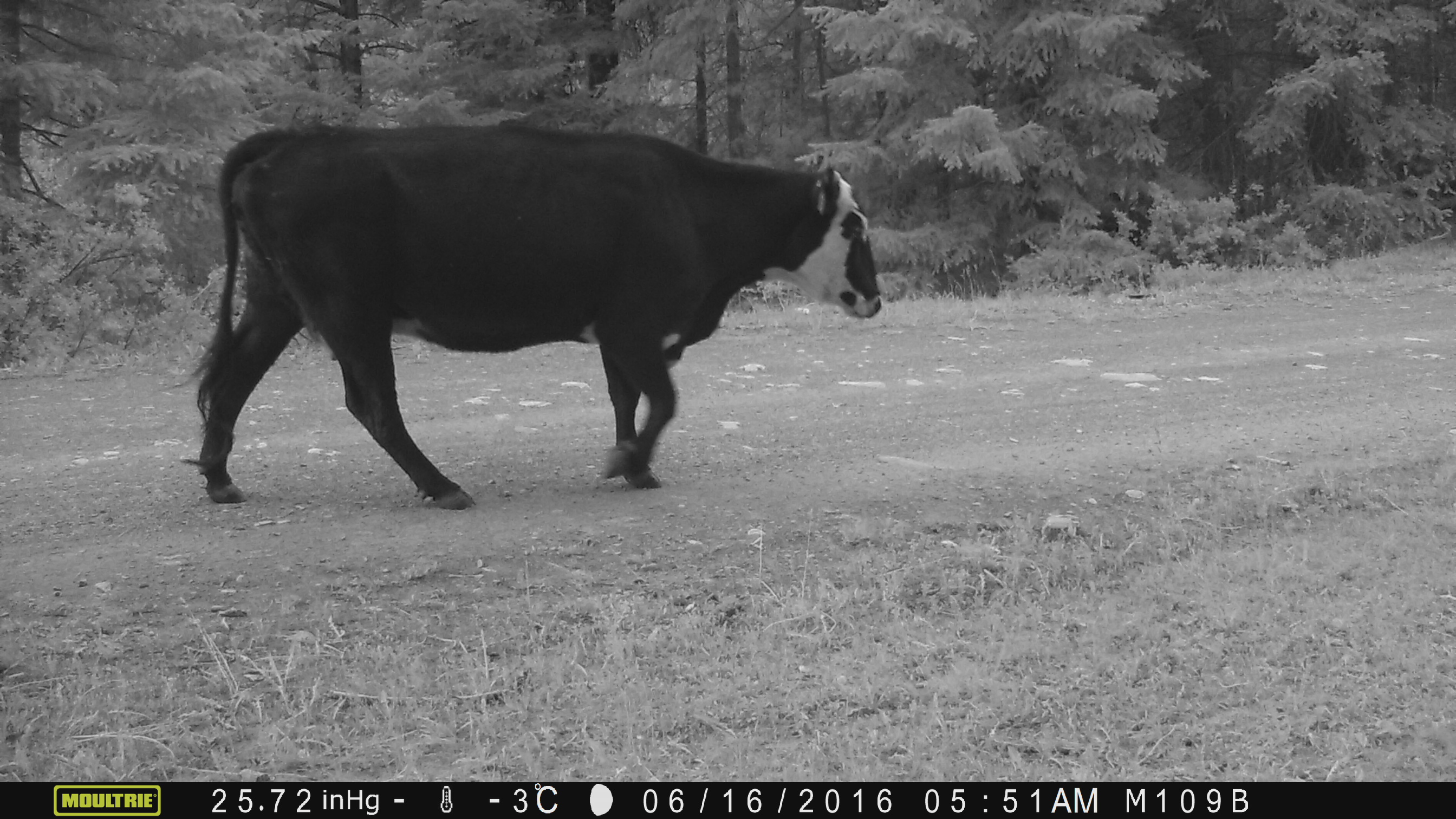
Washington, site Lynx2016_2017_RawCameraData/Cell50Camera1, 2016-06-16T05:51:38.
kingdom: Animalia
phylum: Chordata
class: Mammalia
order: Artiodactyla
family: Bovidae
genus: Bos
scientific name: Bos taurus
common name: domestic cattle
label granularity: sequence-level